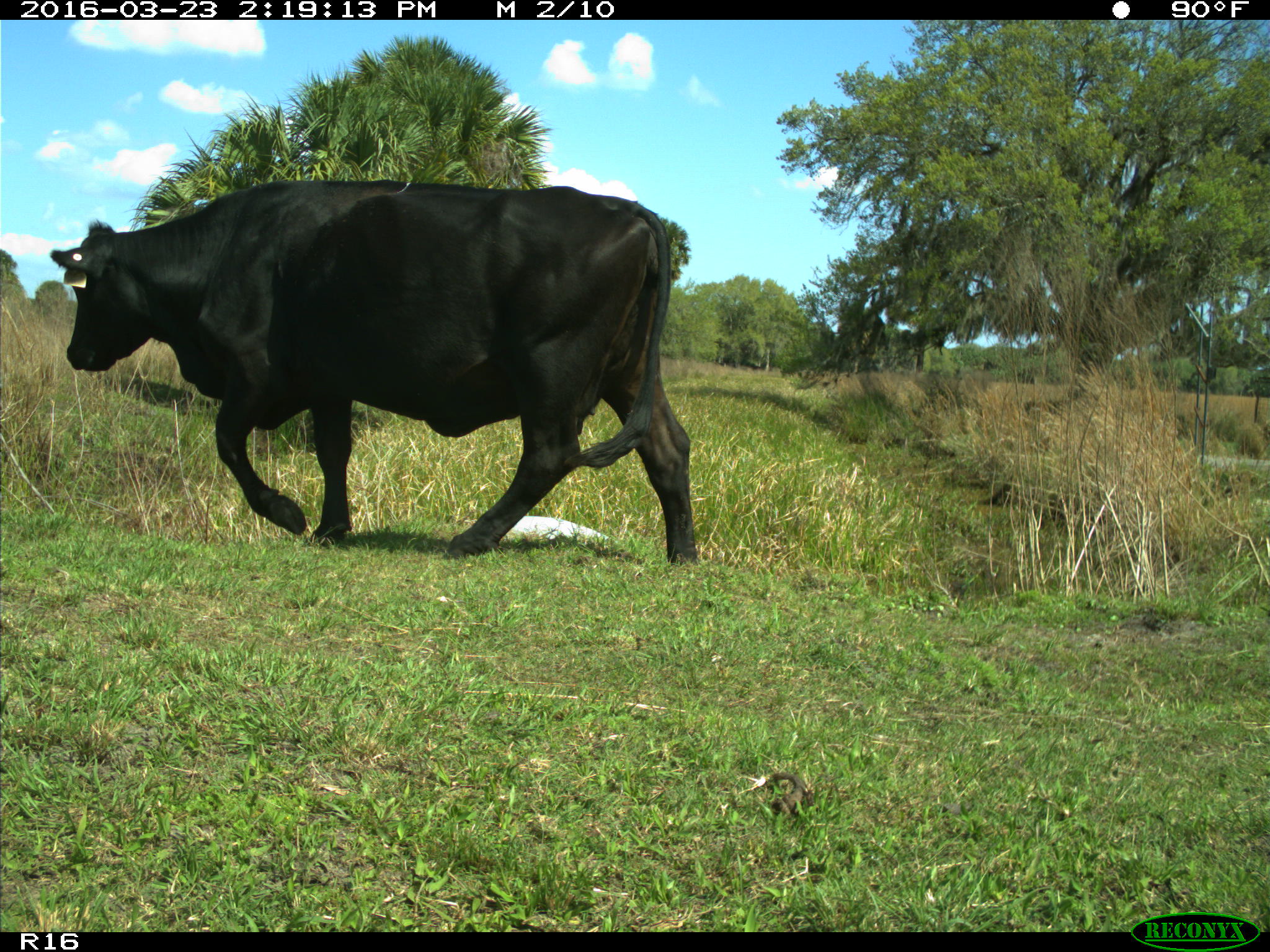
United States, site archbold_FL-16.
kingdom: Animalia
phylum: Chordata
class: Mammalia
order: Artiodactyla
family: Bovidae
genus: Bos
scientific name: Bos taurus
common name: domestic cow